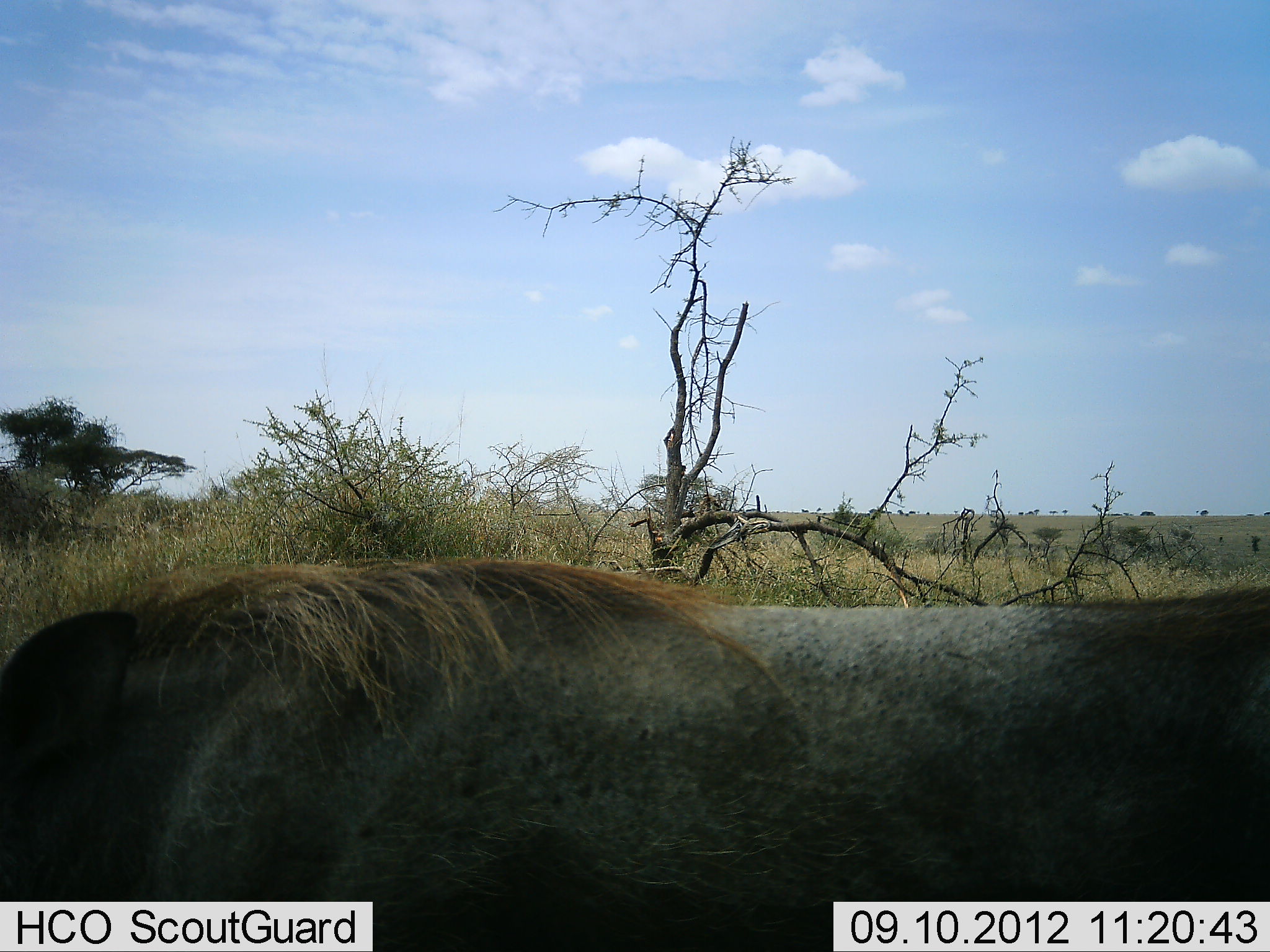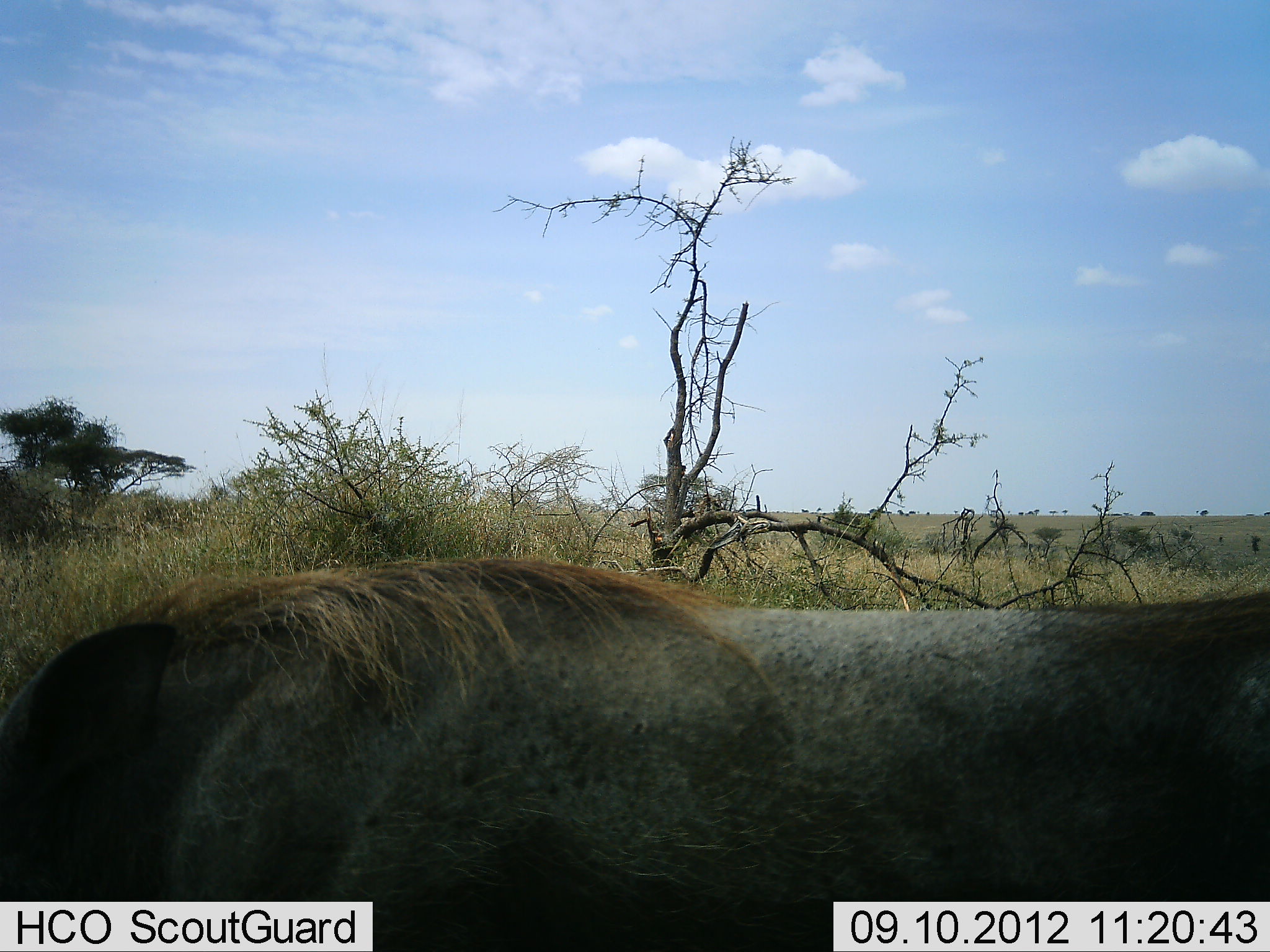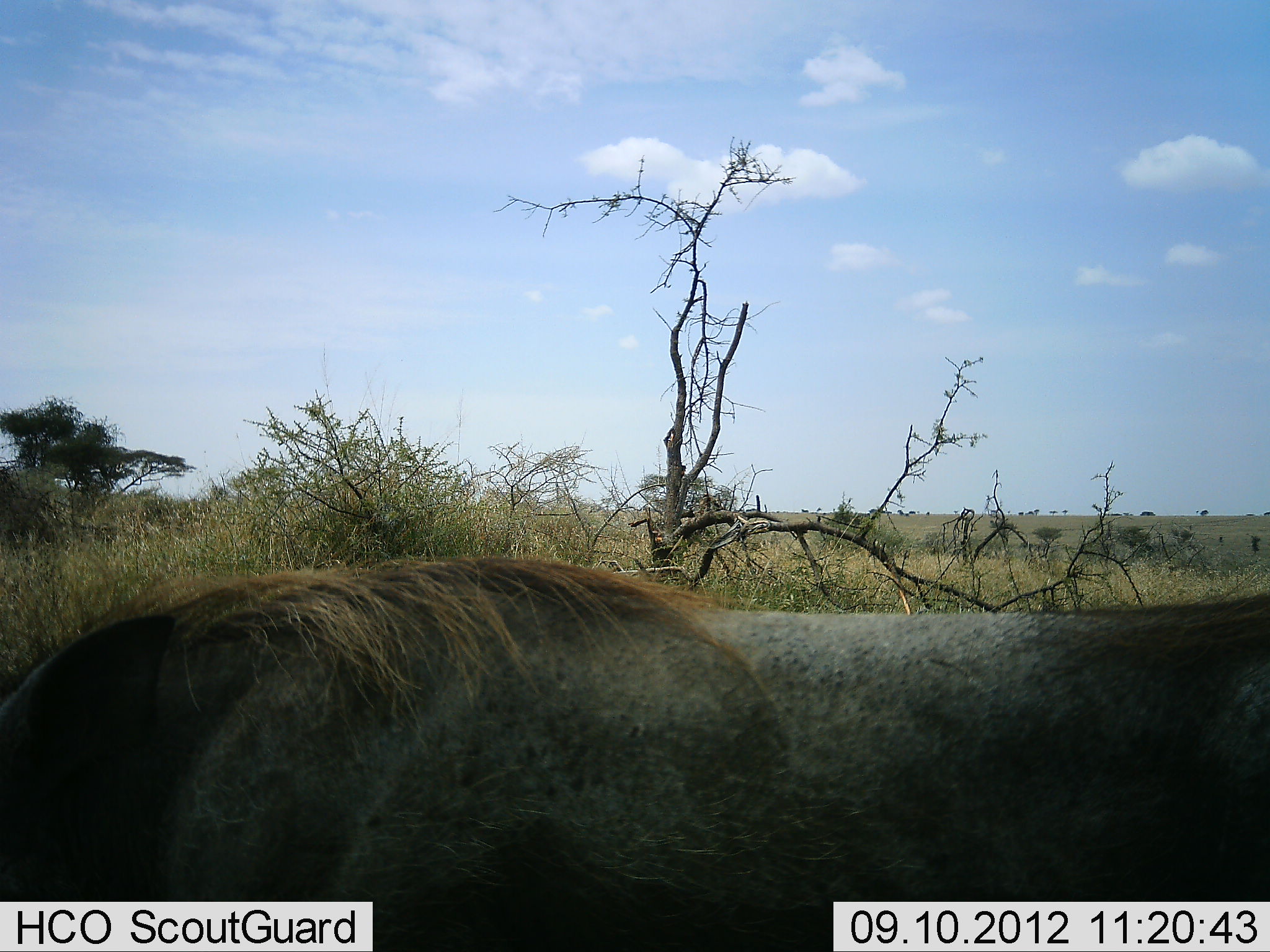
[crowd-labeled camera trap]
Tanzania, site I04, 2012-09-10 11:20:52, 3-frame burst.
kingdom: Animalia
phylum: Chordata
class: Mammalia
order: Artiodactyla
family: Suidae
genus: Phacochoerus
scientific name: Phacochoerus africanus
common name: warthog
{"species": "warthog (Phacochoerus africanus)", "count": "1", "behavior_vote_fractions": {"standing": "82%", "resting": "0%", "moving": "0%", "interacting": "0%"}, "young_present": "0%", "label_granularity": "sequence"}